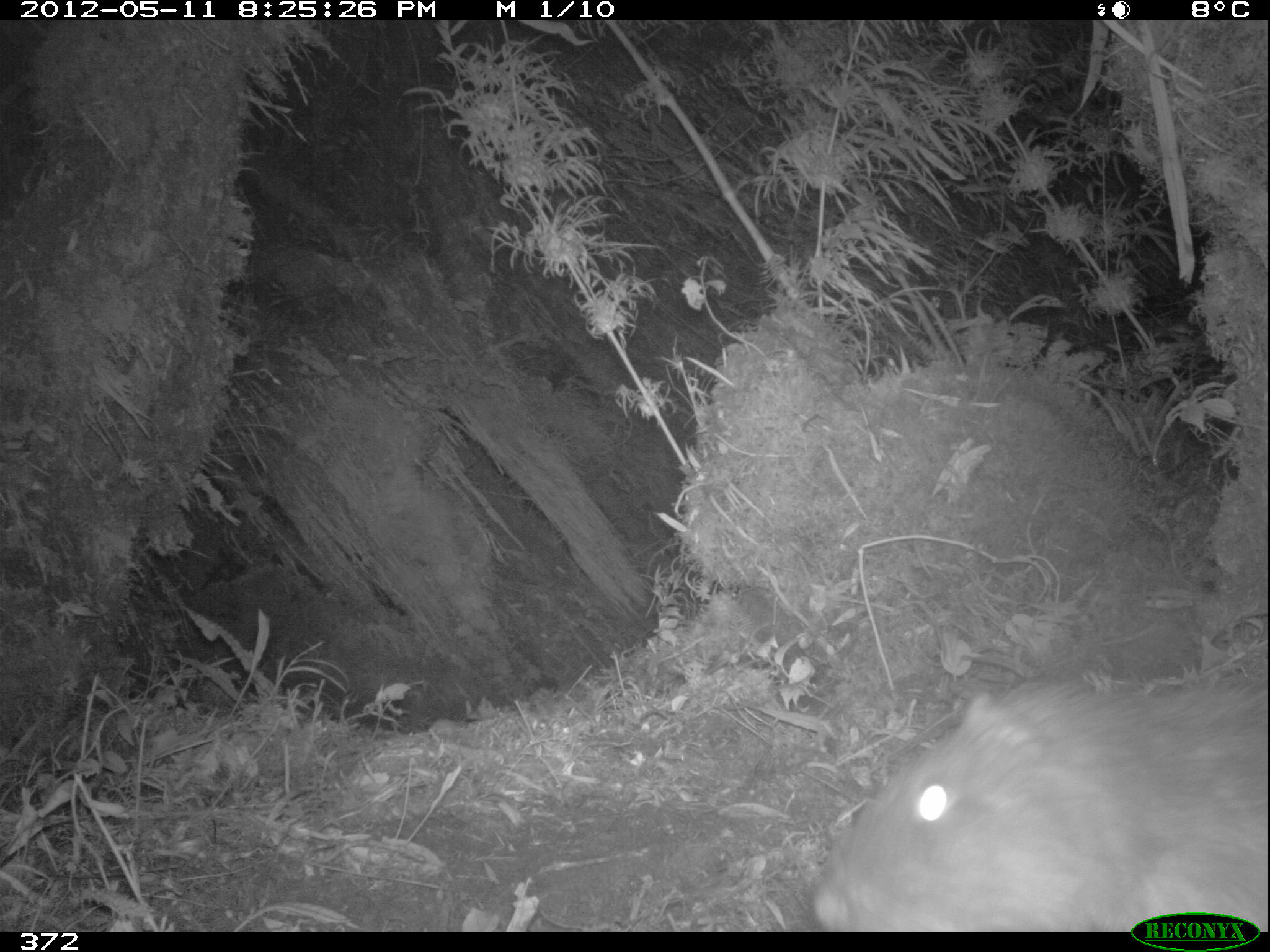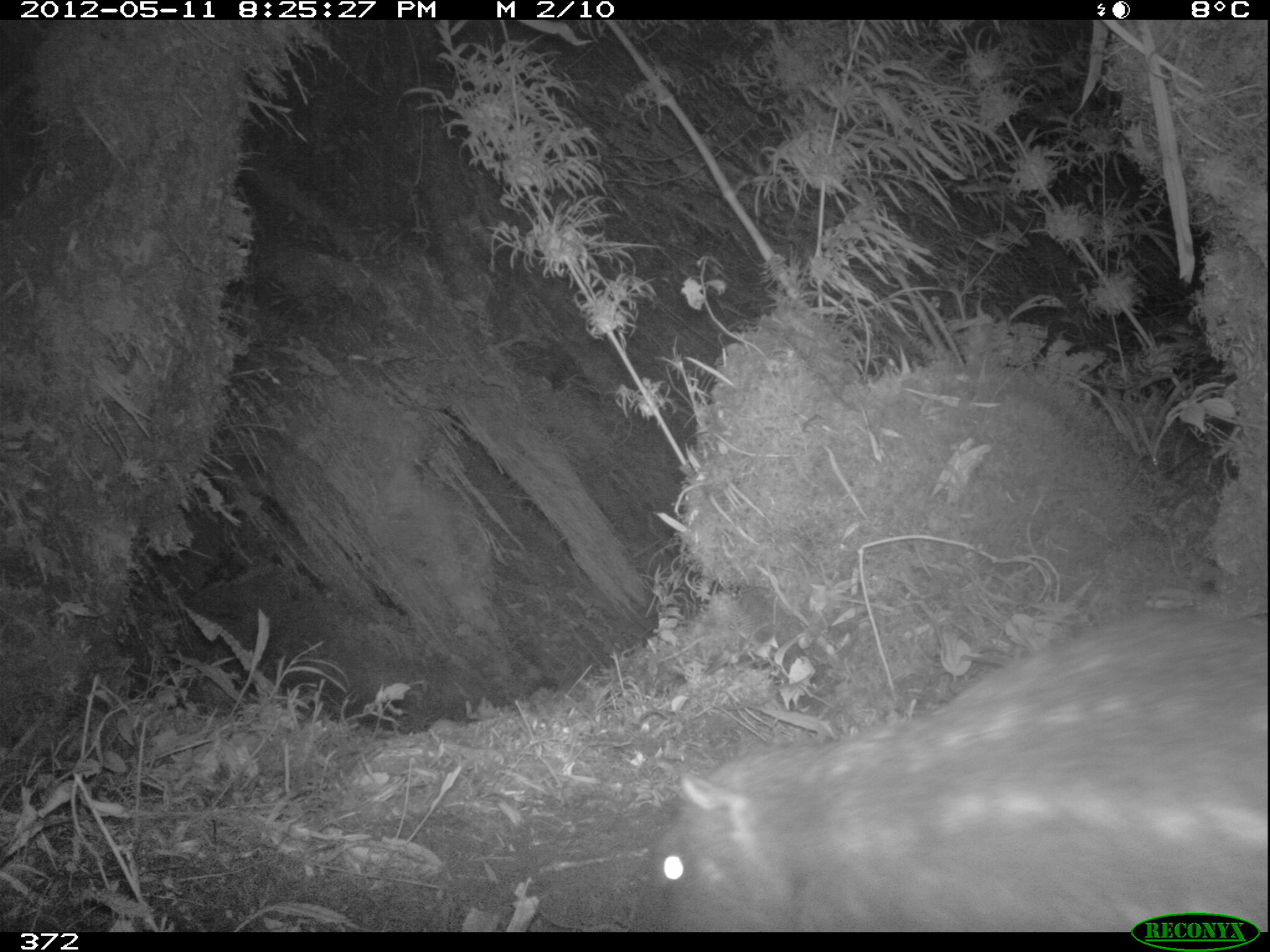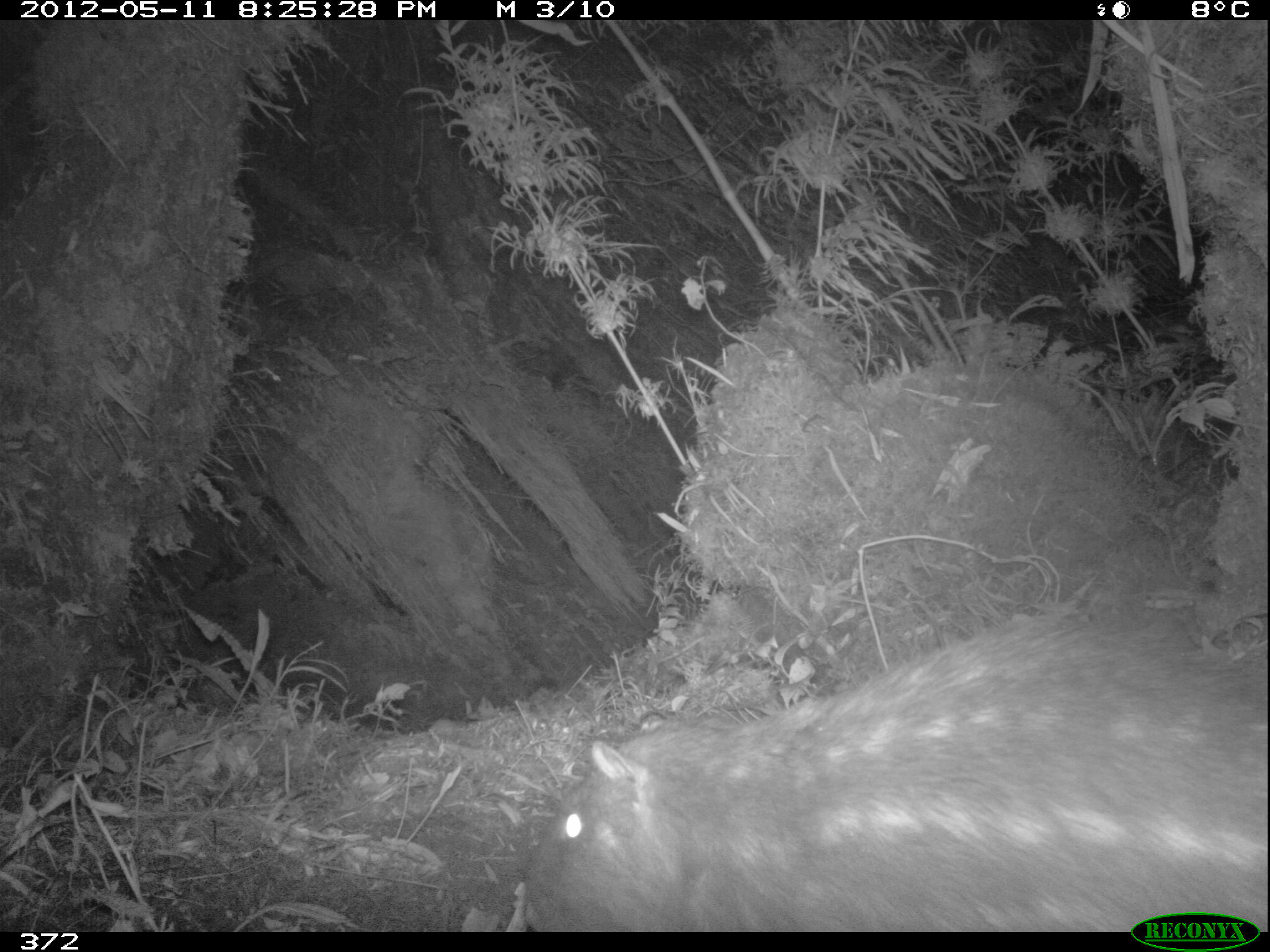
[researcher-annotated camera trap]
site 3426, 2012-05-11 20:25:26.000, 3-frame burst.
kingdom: Animalia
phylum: Chordata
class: Mammalia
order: Rodentia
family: Cuniculidae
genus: Cuniculus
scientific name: Cuniculus taczanowskii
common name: mountain paca